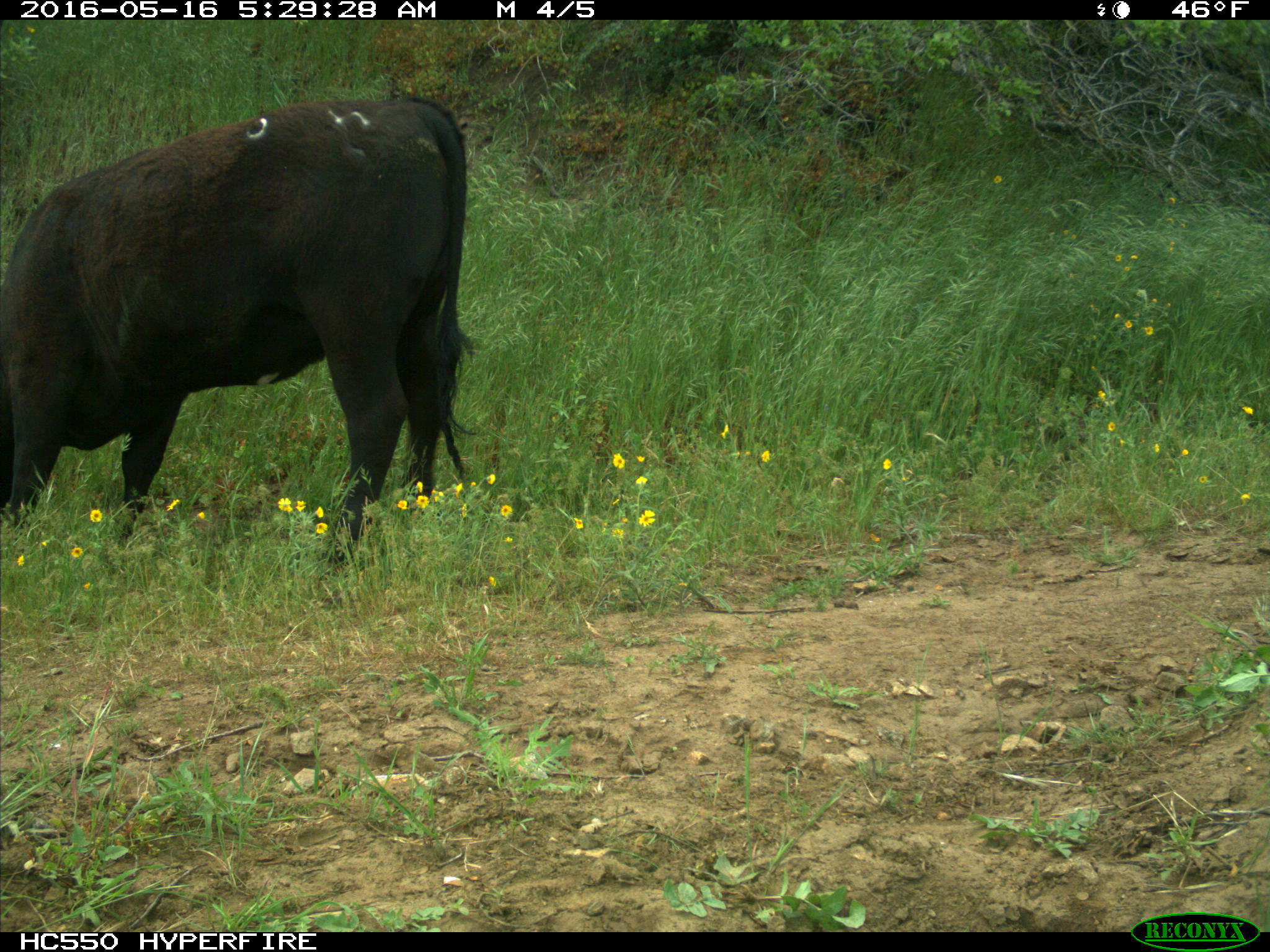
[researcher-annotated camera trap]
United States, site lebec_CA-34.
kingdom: Animalia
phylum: Chordata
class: Mammalia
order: Artiodactyla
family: Bovidae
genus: Bos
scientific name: Bos taurus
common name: domestic cow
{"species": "Bos taurus (domestic cow)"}